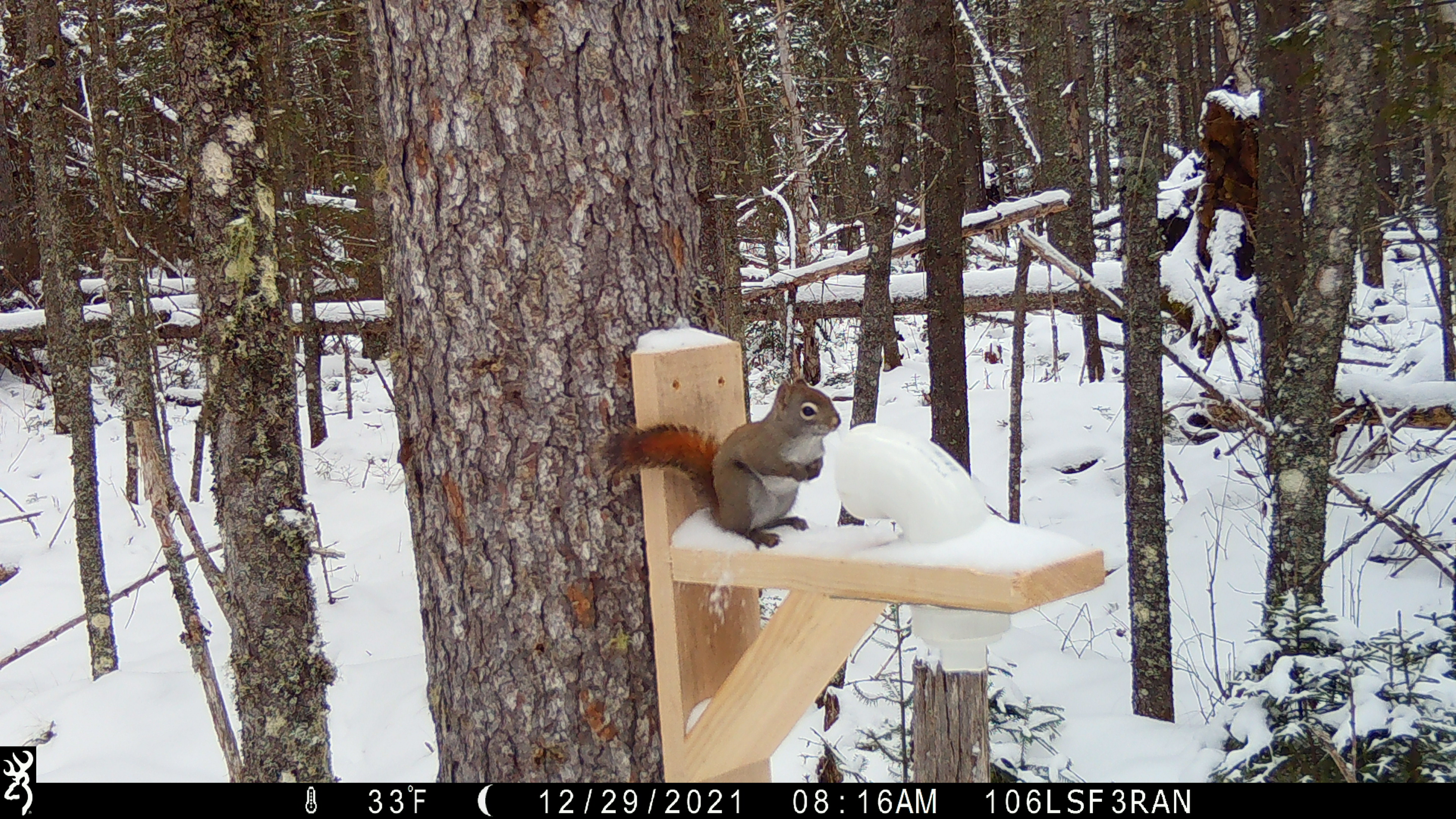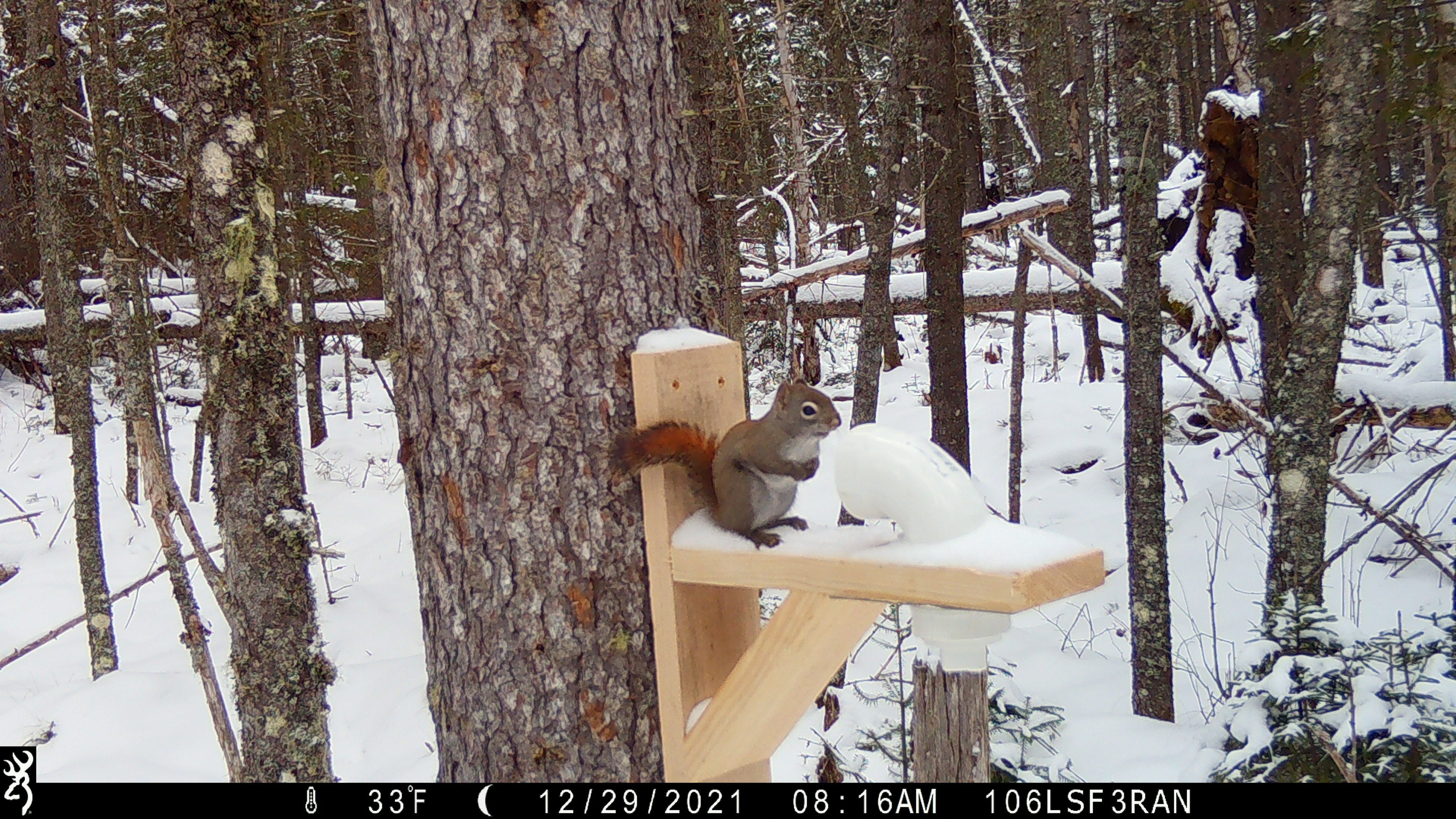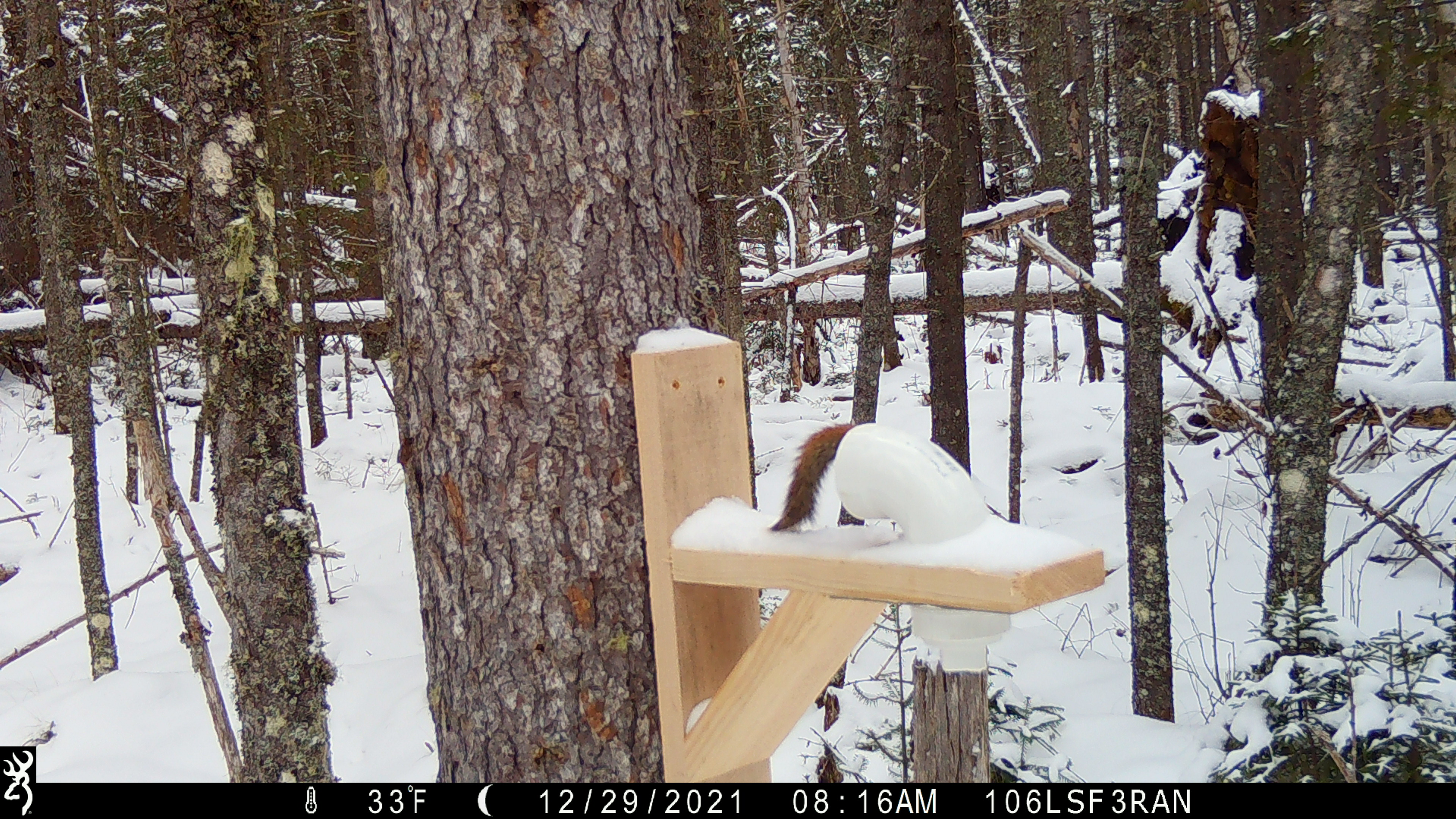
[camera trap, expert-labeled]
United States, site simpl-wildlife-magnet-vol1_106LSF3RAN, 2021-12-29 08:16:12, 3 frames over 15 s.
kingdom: Animalia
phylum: Chordata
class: Mammalia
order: Rodentia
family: Sciuridae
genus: Tamiasciurus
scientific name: Tamiasciurus hudsonicus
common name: red squirrel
Red squirrel (Tamiasciurus hudsonicus).